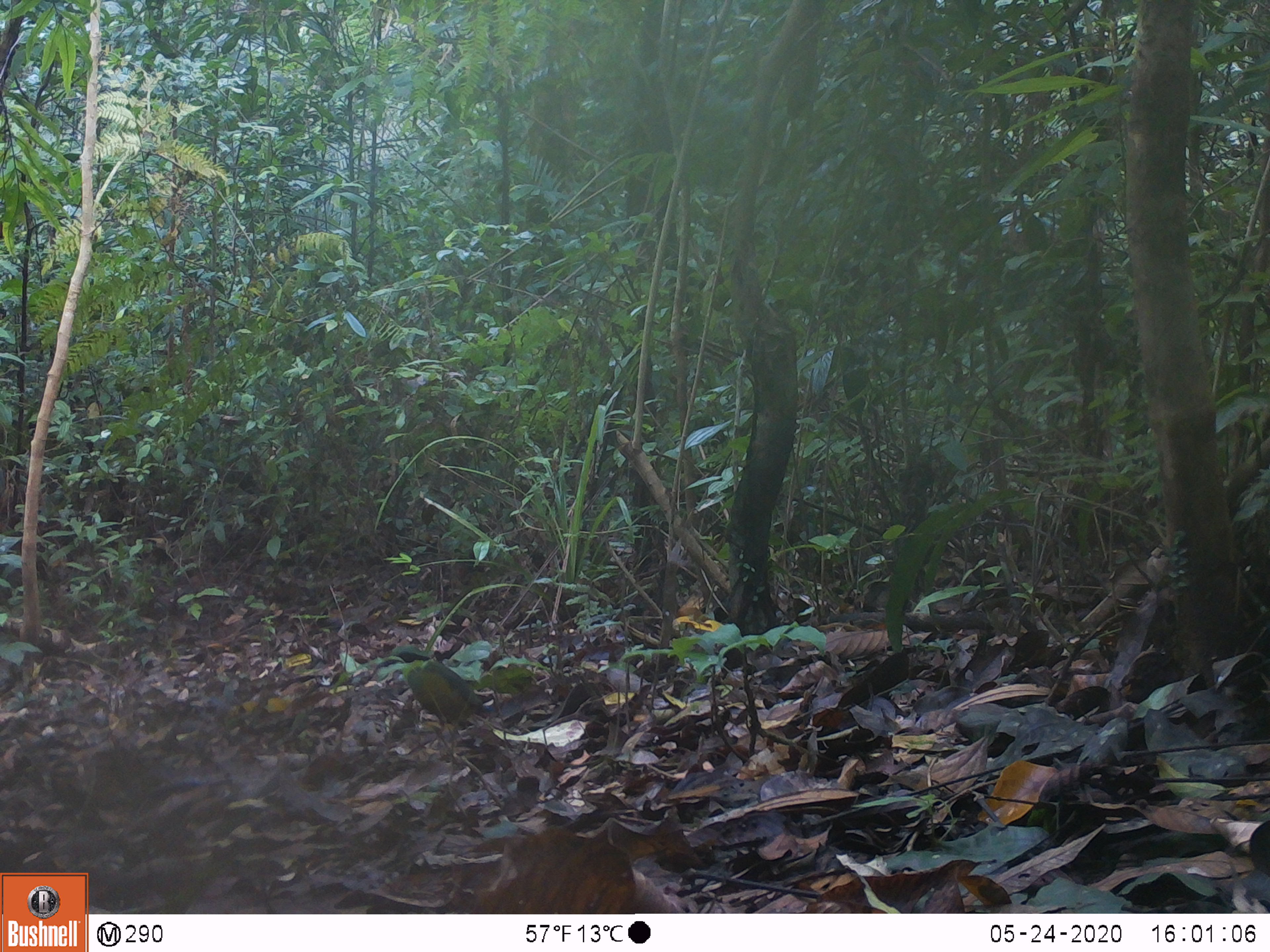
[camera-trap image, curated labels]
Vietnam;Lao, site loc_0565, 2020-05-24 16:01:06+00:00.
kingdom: Animalia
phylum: Chordata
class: Aves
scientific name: Aves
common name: bird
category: unidentified bird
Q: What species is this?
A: Unidentified bird (bird) (Aves).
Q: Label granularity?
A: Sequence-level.